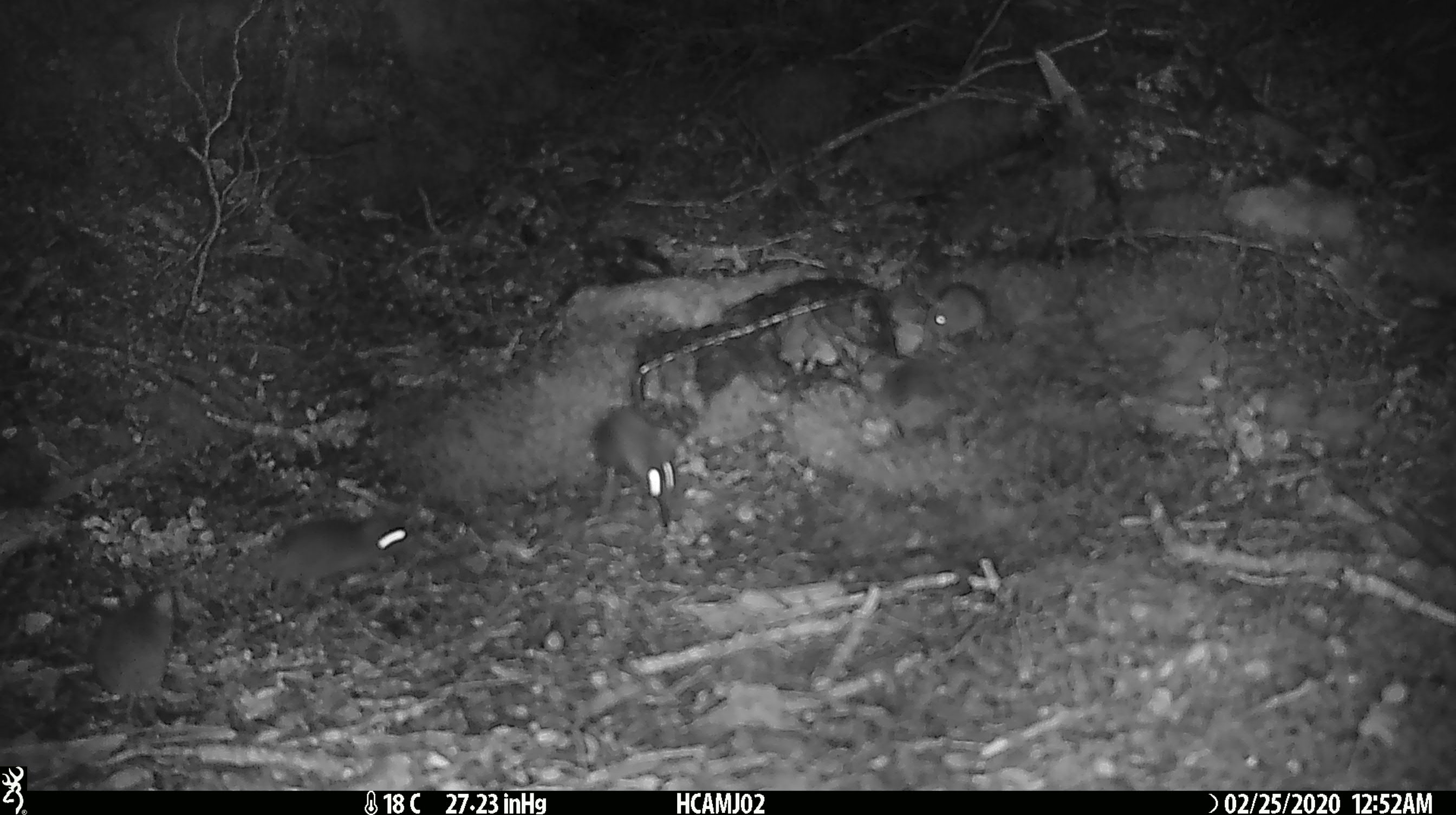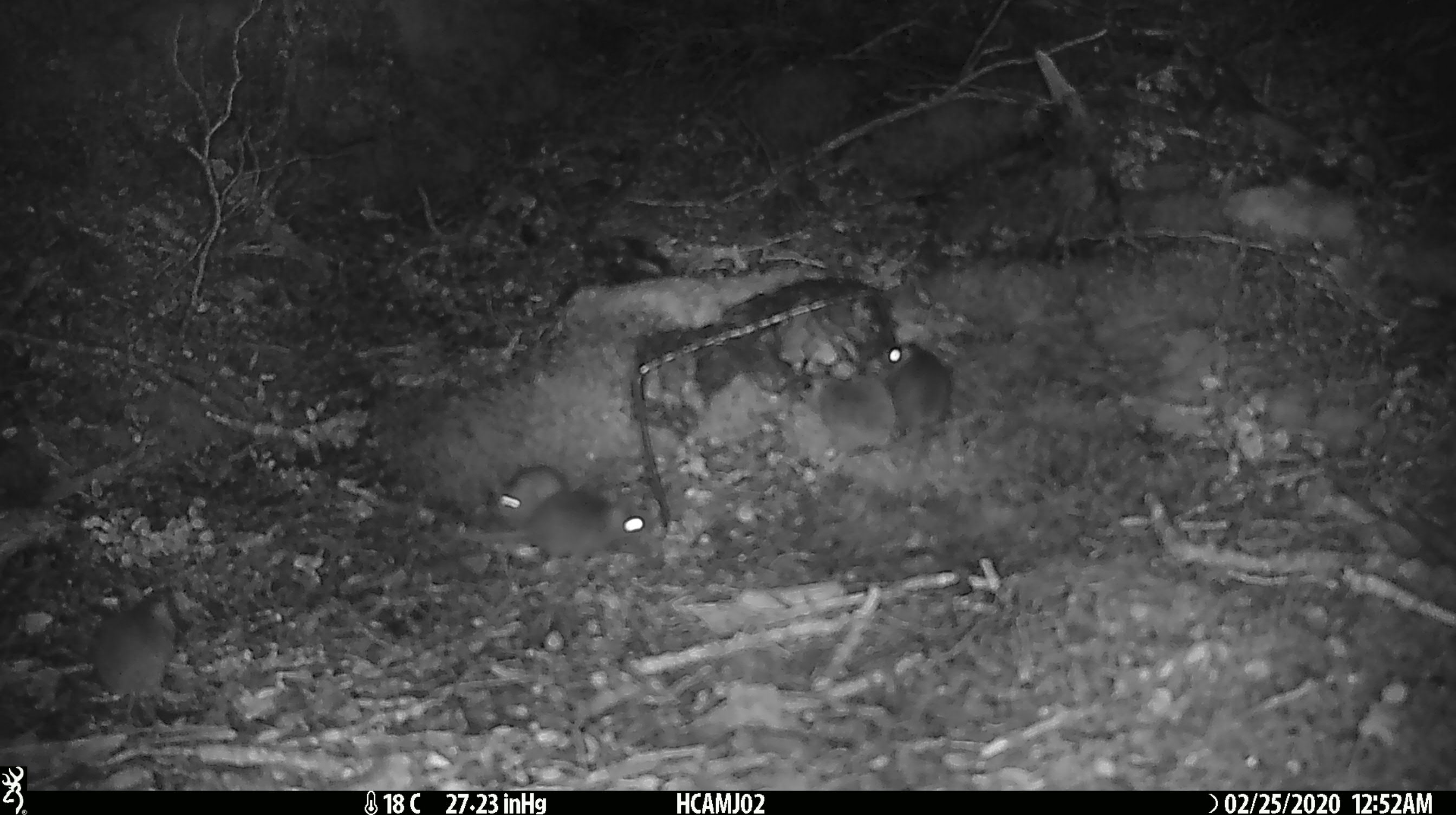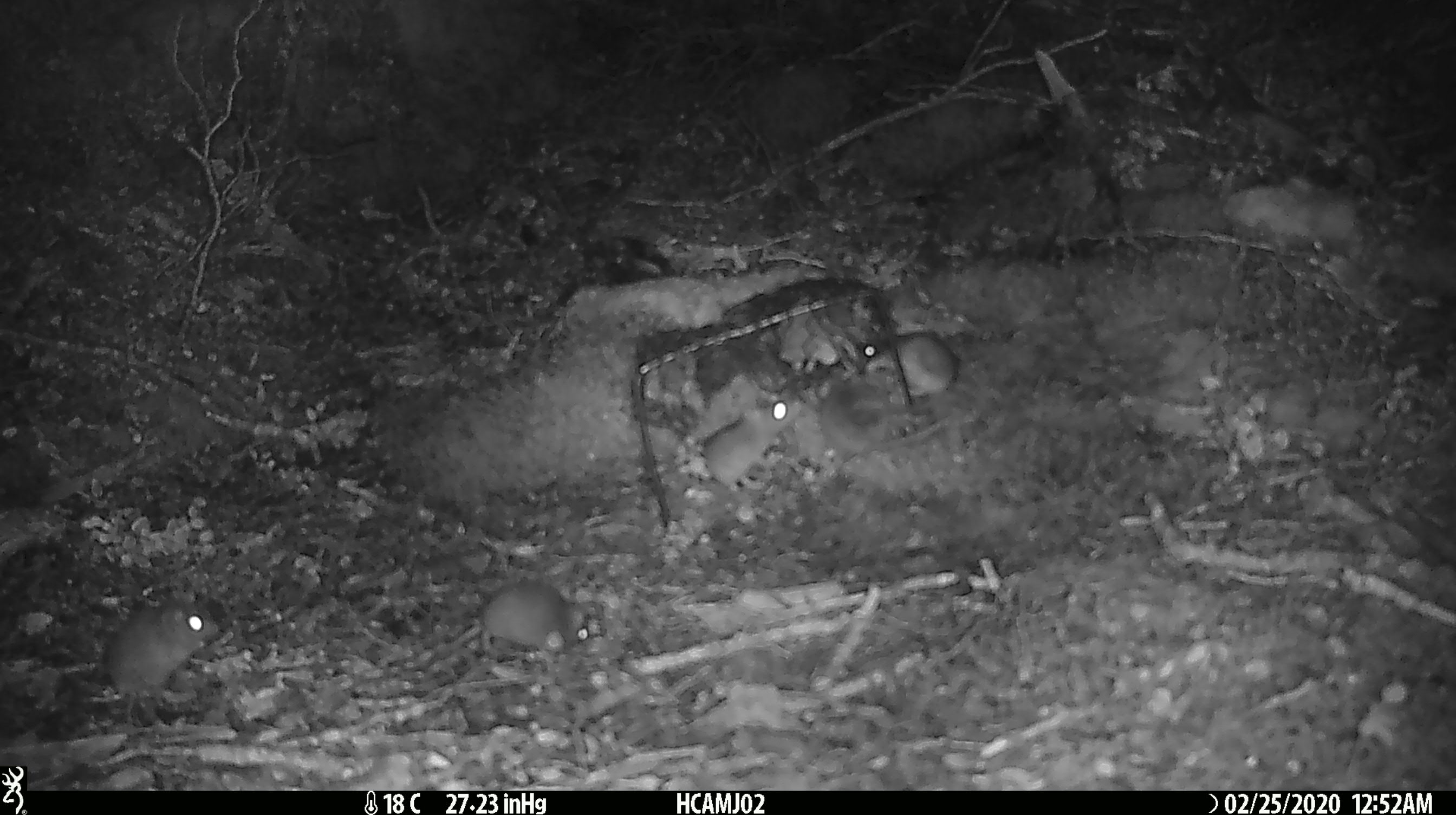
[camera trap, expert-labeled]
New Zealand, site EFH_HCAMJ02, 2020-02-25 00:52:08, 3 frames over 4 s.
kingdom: Animalia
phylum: Chordata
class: Mammalia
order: Rodentia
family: Muridae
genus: Mus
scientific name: Mus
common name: mouse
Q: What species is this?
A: Mouse (Mus).